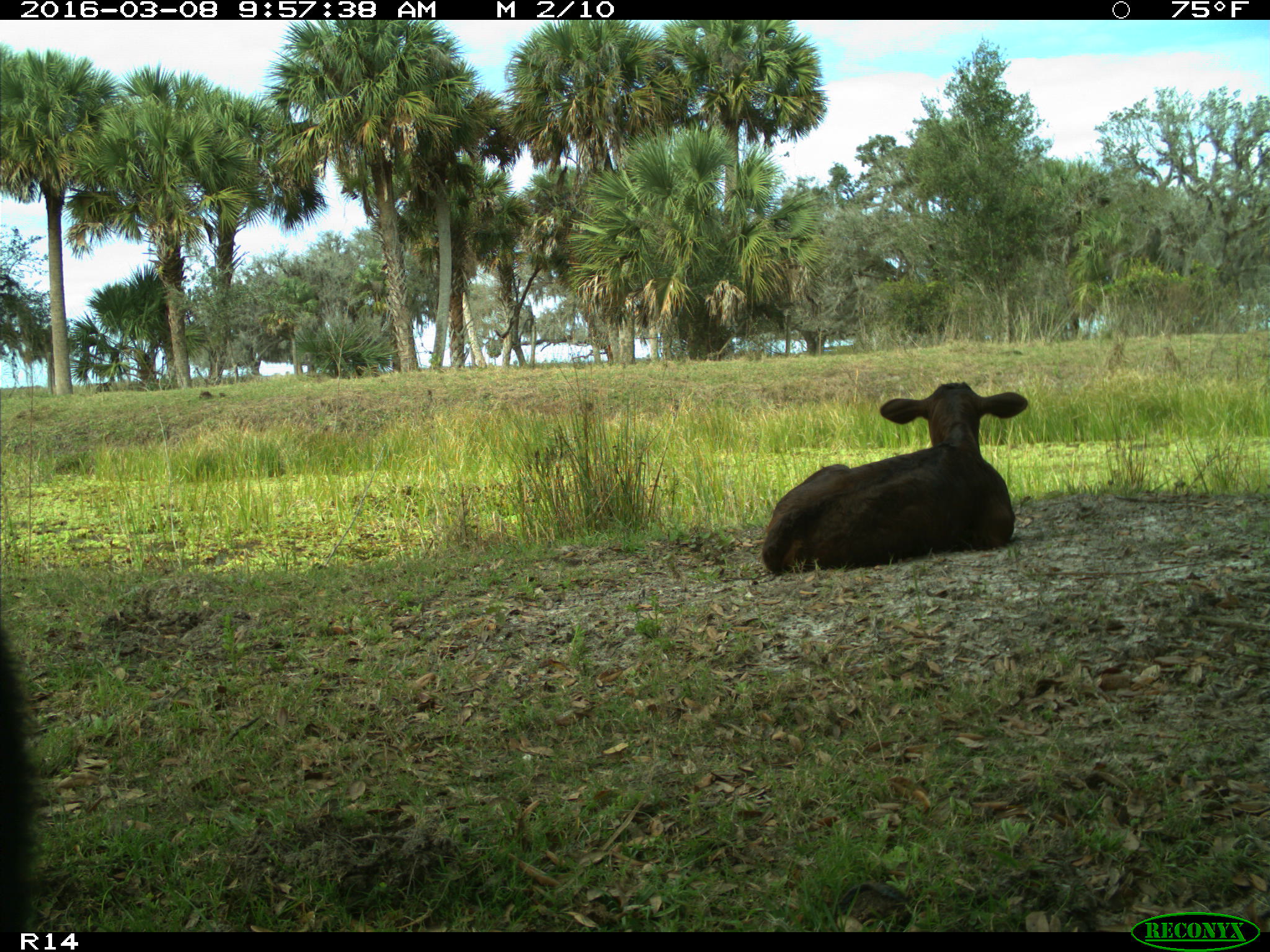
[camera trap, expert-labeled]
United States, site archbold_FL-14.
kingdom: Animalia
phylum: Chordata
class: Mammalia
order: Artiodactyla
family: Bovidae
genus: Bos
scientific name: Bos taurus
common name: domestic cow